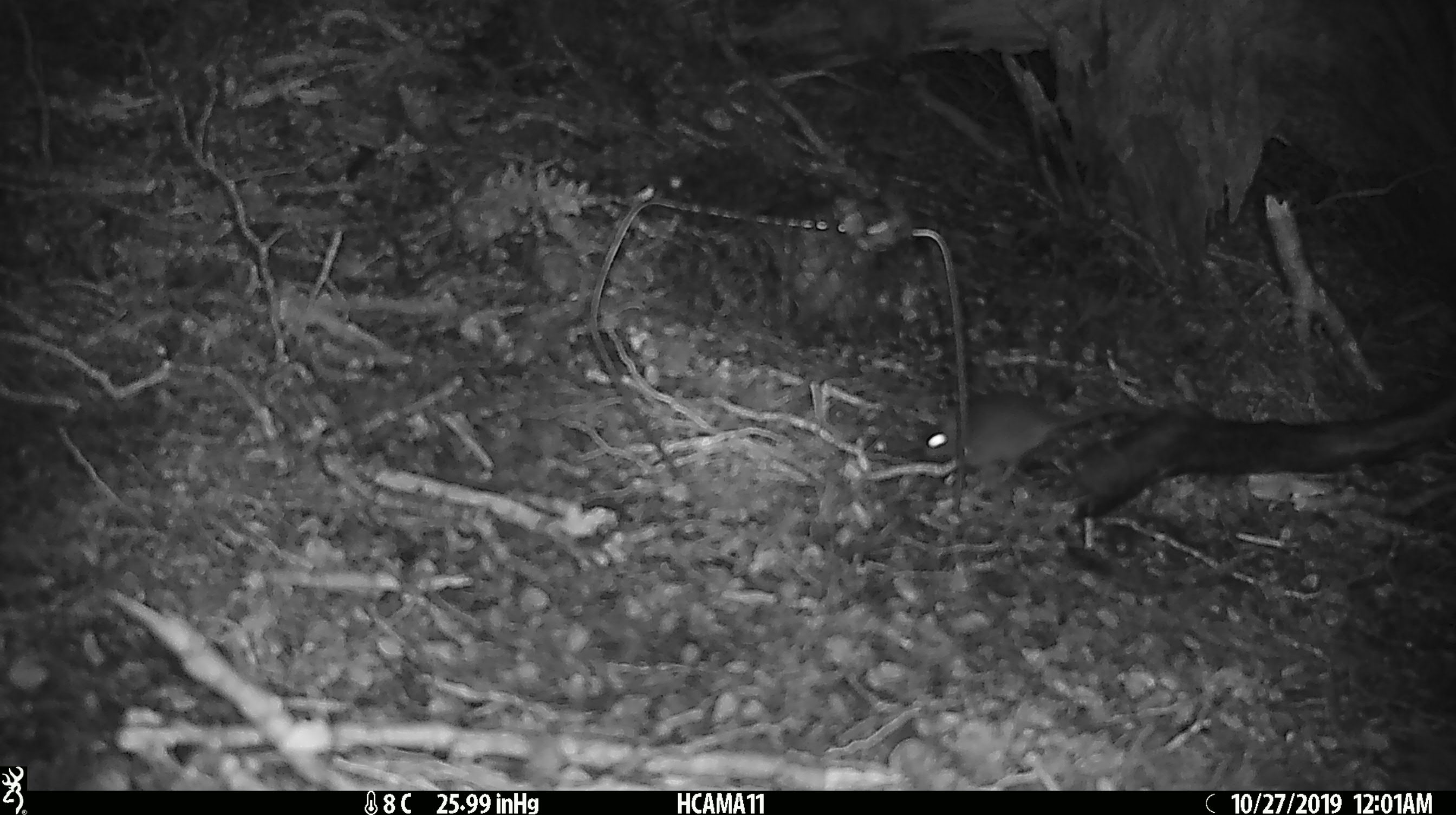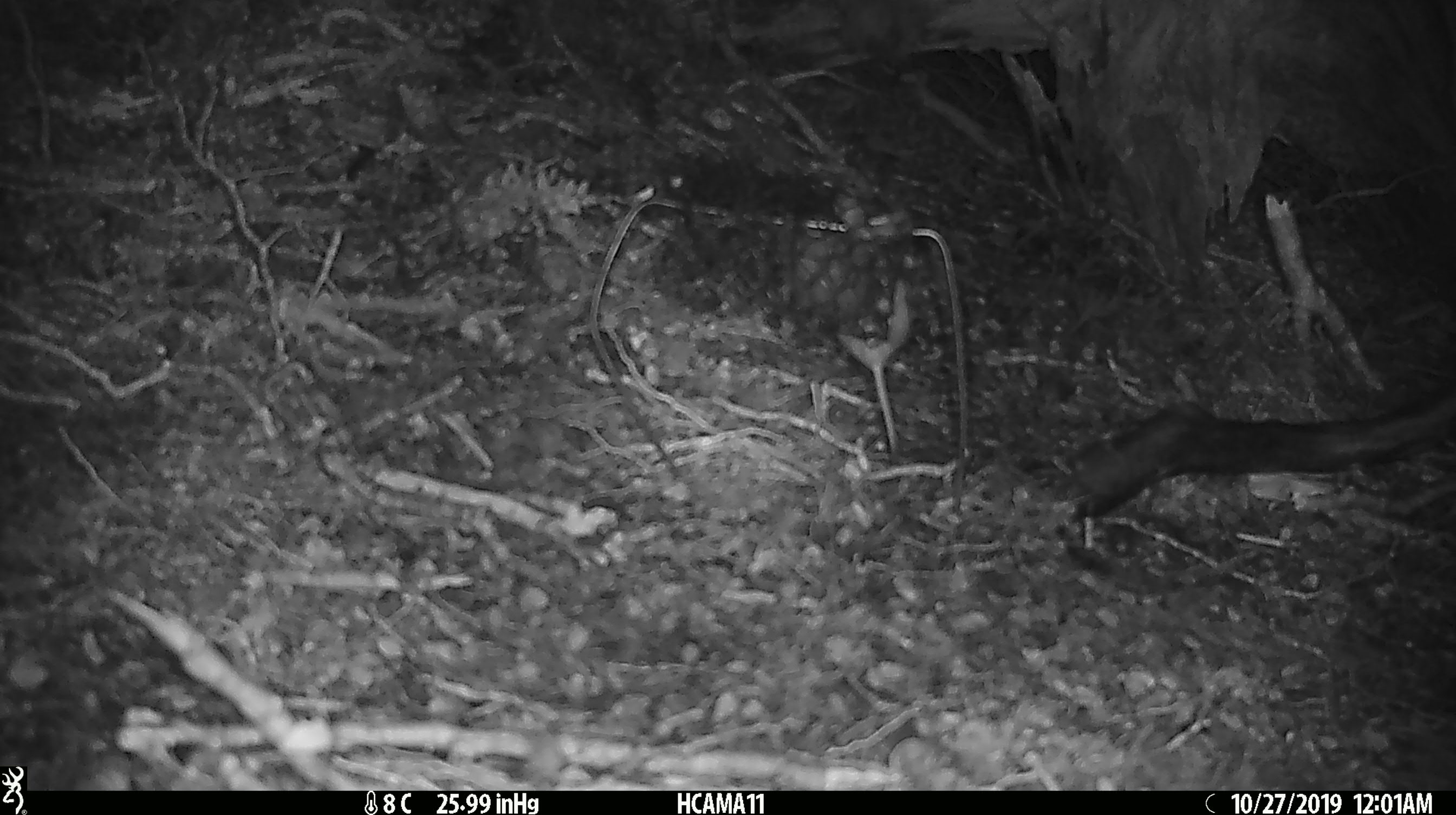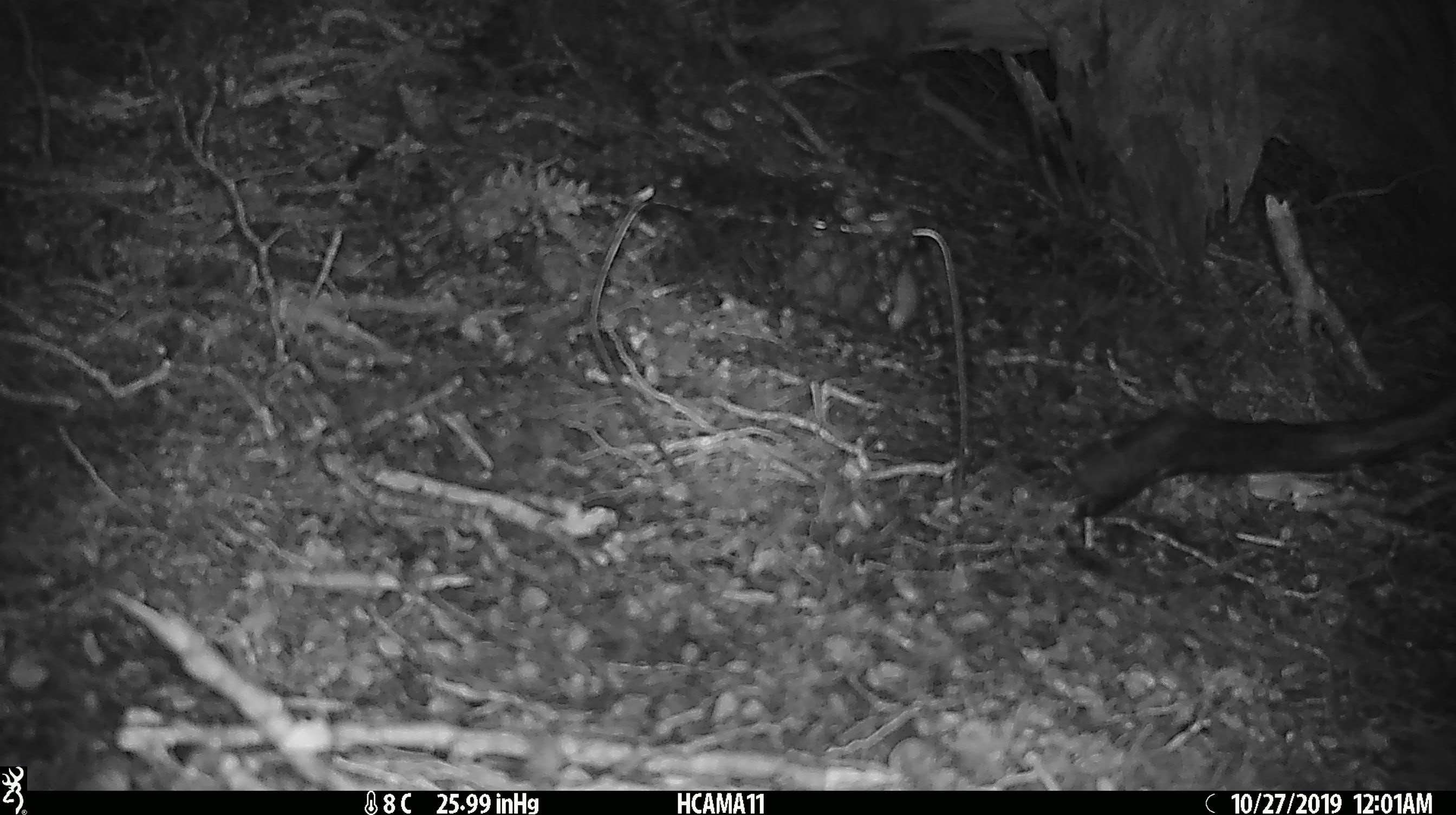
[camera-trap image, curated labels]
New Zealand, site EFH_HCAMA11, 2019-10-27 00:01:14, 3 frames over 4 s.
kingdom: Animalia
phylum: Chordata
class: Mammalia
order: Rodentia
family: Muridae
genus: Mus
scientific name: Mus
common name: mouse